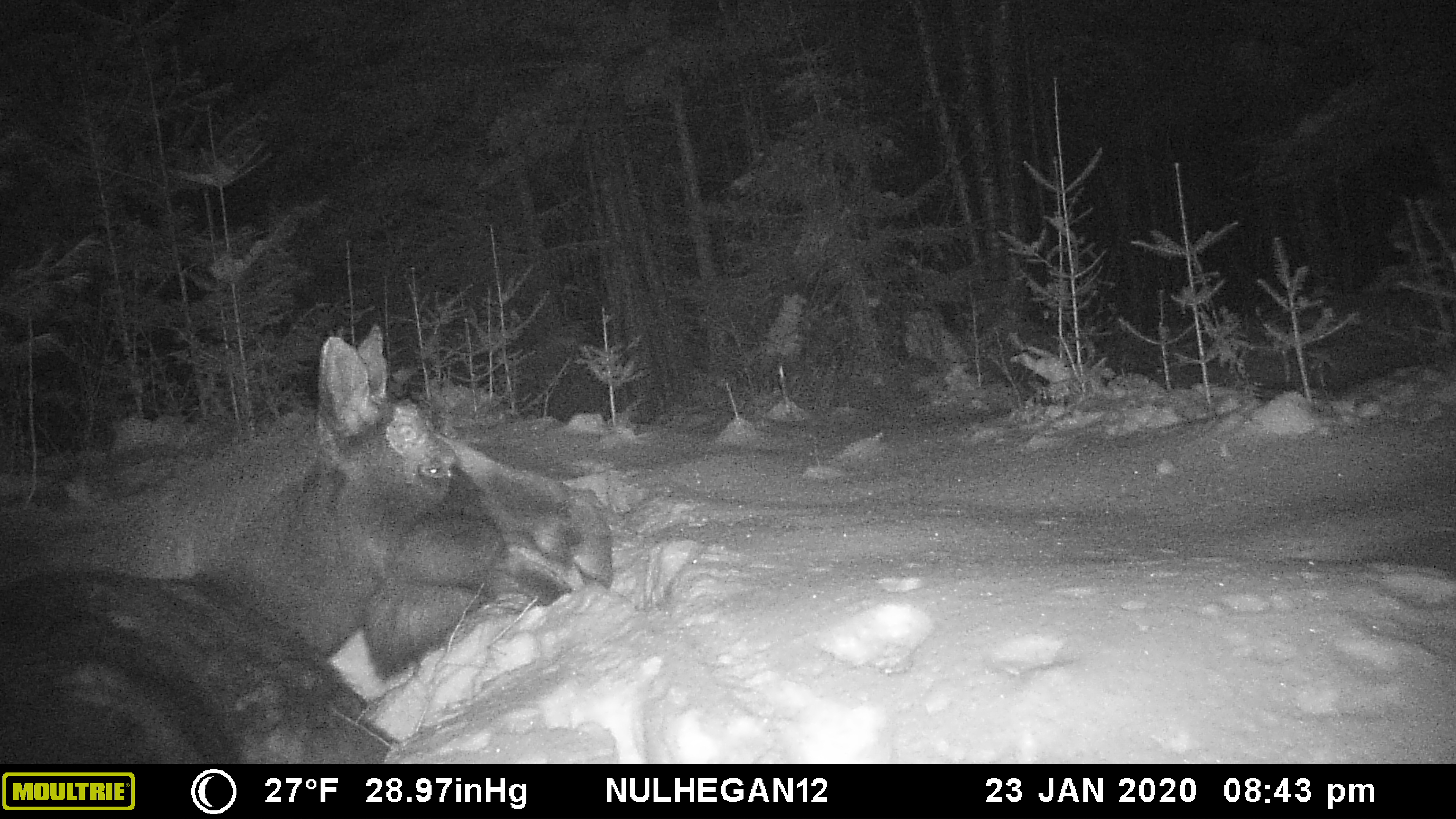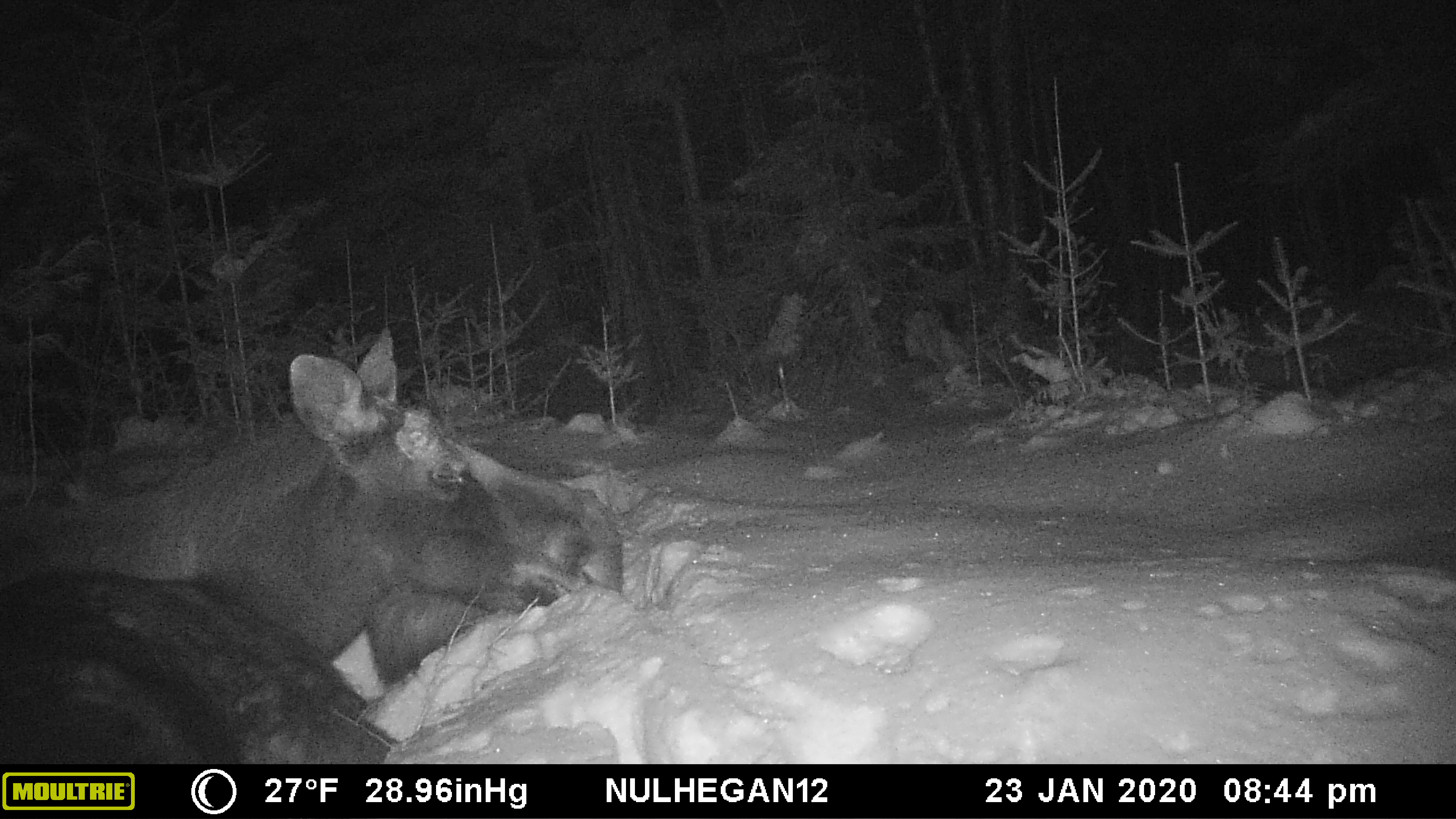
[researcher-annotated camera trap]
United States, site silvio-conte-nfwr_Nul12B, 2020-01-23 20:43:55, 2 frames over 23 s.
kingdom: Animalia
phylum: Chordata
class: Mammalia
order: Artiodactyla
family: Cervidae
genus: Alces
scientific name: Alces alces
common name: moose